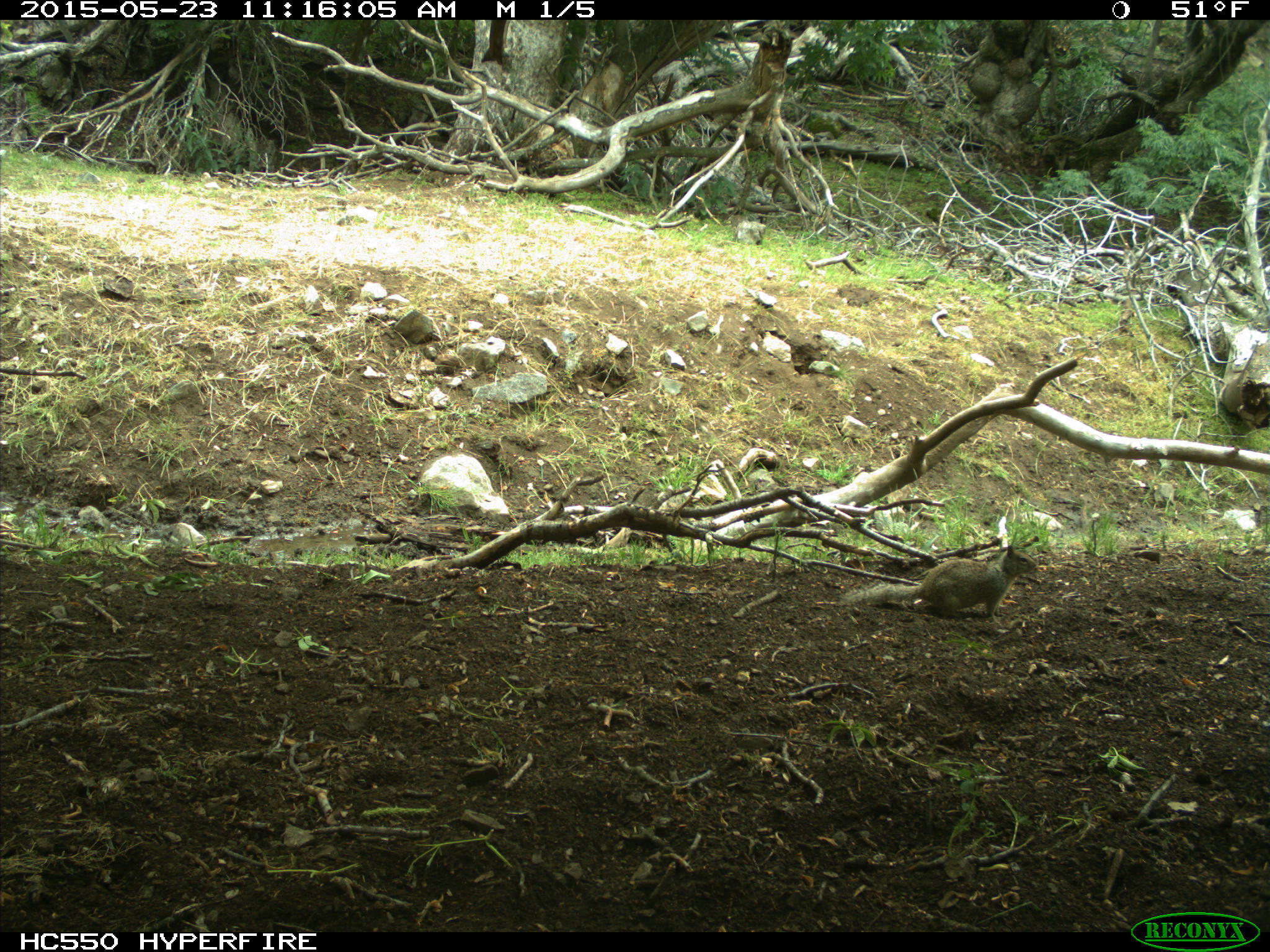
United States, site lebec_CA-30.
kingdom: Animalia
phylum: Chordata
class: Mammalia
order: Rodentia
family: Sciuridae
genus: Otospermophilus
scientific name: Otospermophilus beecheyi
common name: california ground squirrel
Otospermophilus beecheyi (california ground squirrel).